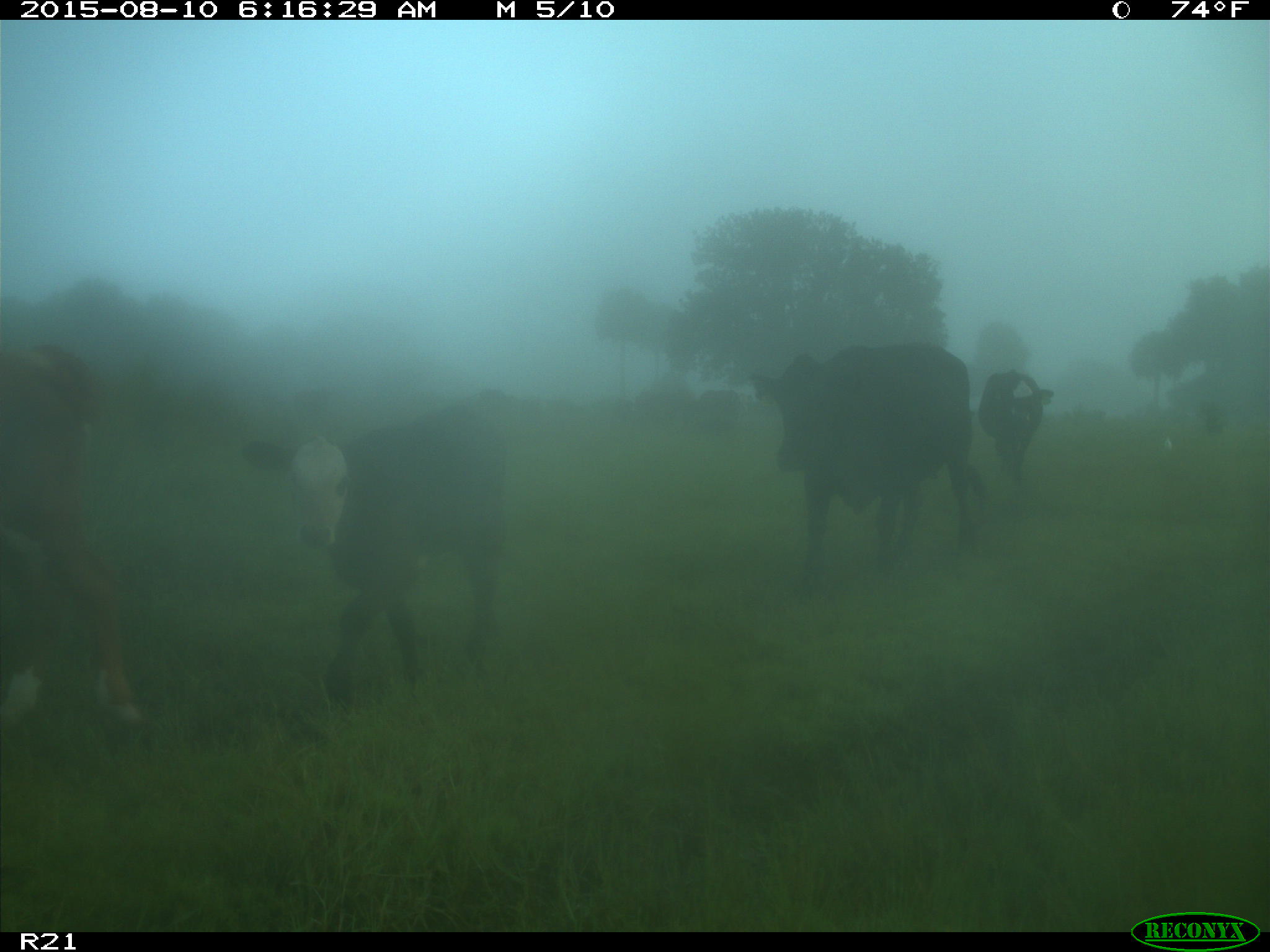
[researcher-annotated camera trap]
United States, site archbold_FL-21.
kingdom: Animalia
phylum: Chordata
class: Mammalia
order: Artiodactyla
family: Bovidae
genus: Bos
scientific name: Bos taurus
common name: domestic cow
Bos taurus (domestic cow).